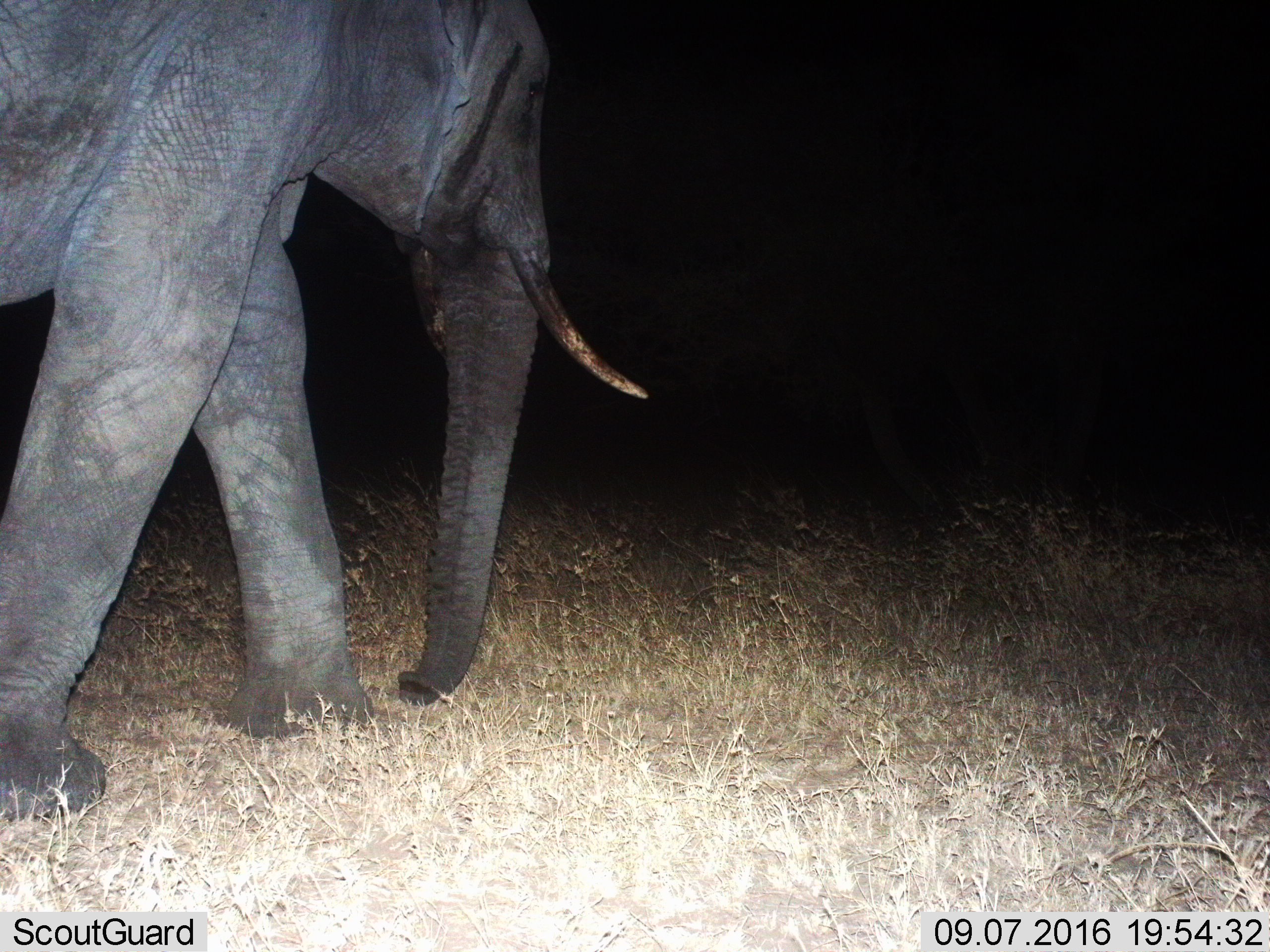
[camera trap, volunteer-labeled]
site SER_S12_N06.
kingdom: Animalia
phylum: Chordata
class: Mammalia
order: Proboscidea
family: Elephantidae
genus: Loxodonta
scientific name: Loxodonta africana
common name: african bush elephant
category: elephant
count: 1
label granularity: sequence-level